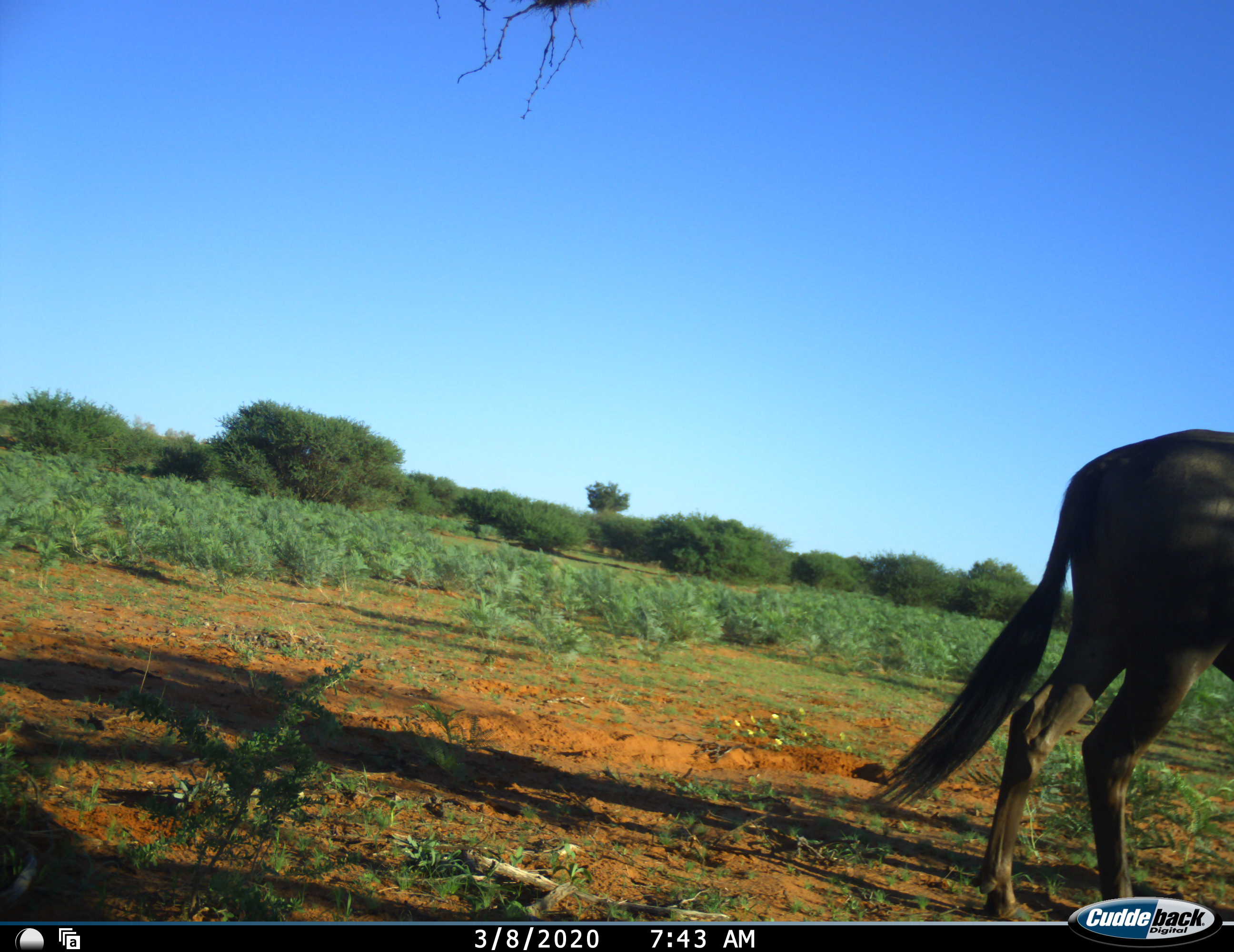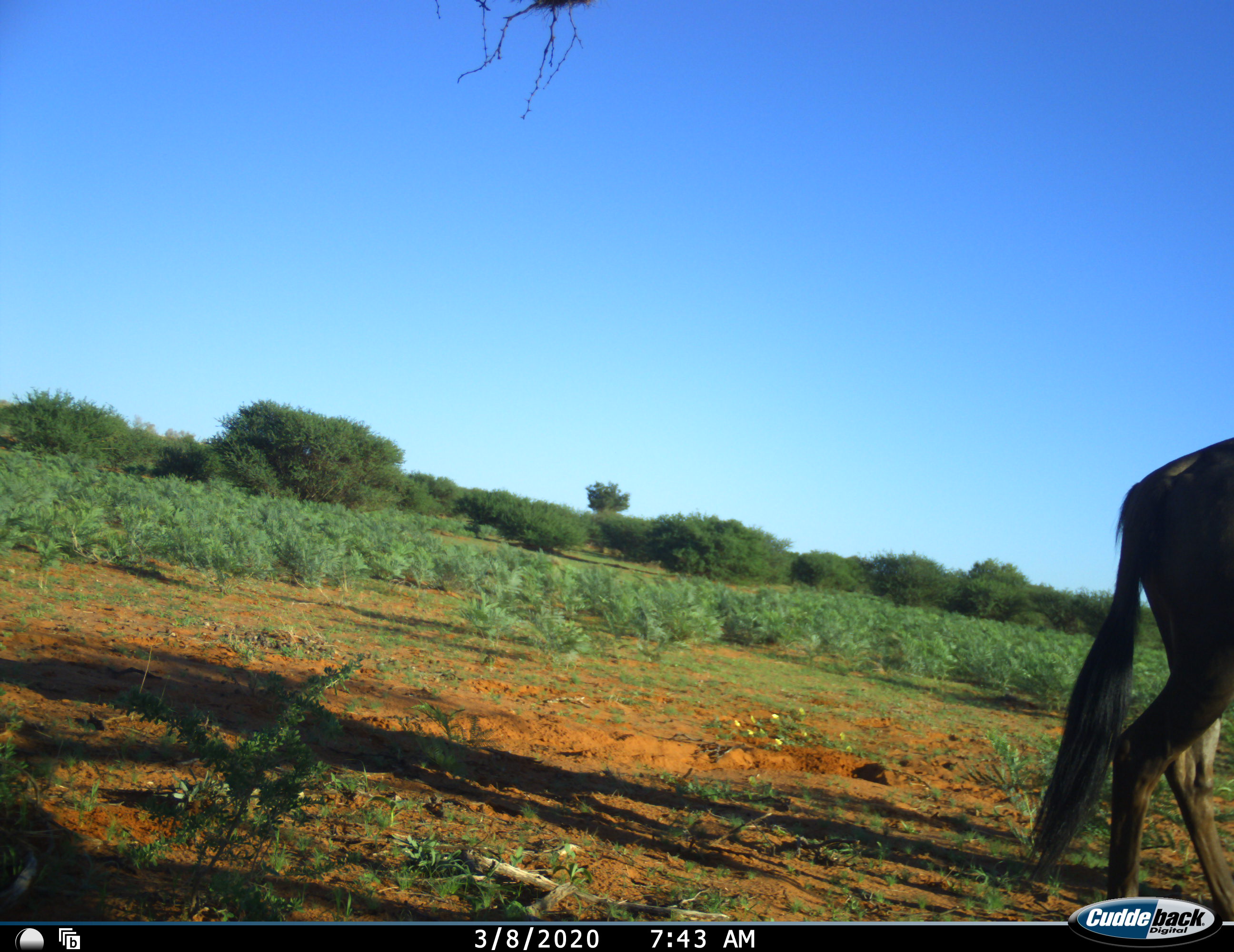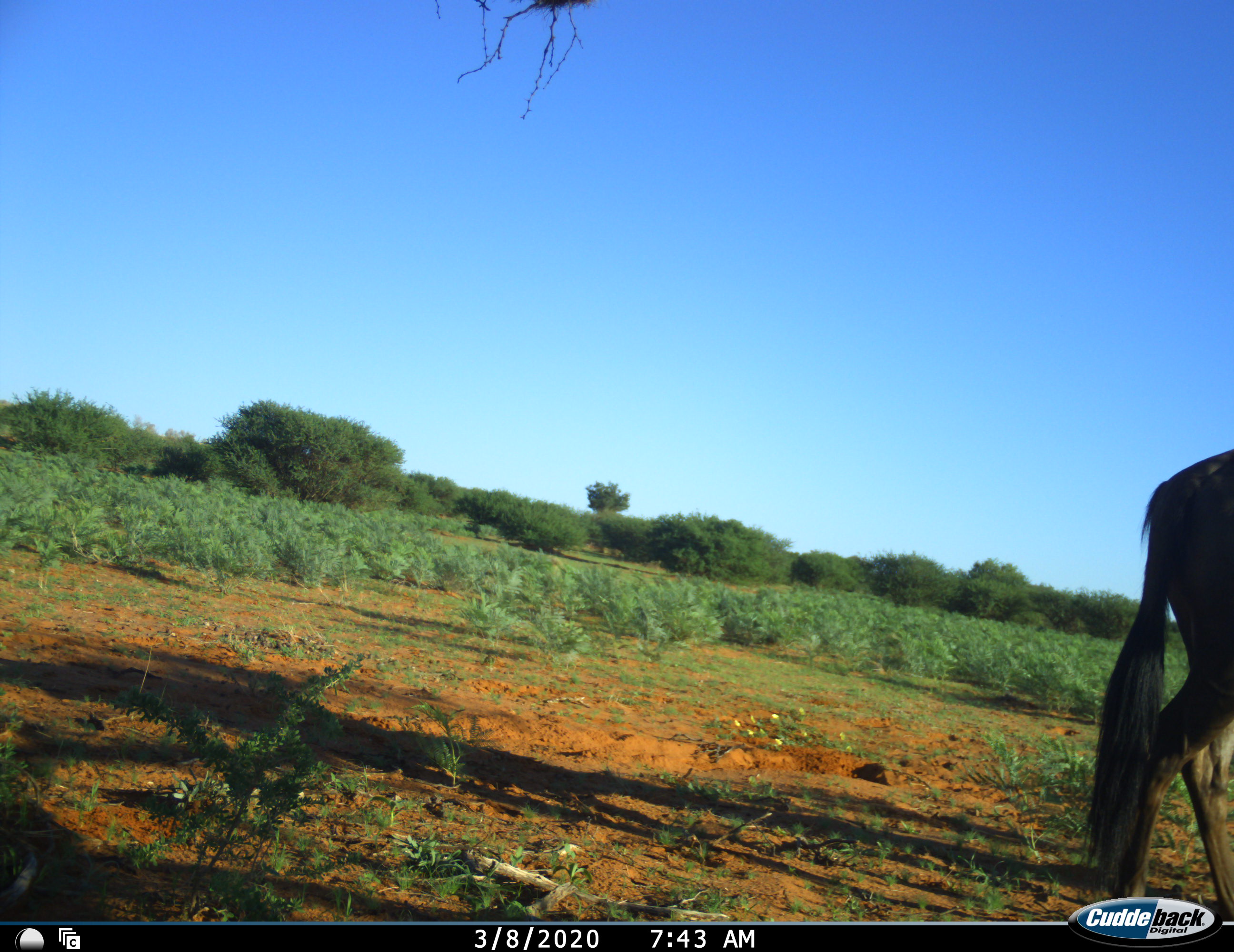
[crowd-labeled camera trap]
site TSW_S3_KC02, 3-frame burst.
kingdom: Animalia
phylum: Chordata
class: Mammalia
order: Artiodactyla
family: Bovidae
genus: Connochaetes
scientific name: Connochaetes taurinus taurinus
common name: blue wildebeest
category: wildebeestblue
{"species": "wildebeestblue (blue wildebeest) (Connochaetes taurinus taurinus)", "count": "1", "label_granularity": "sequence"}